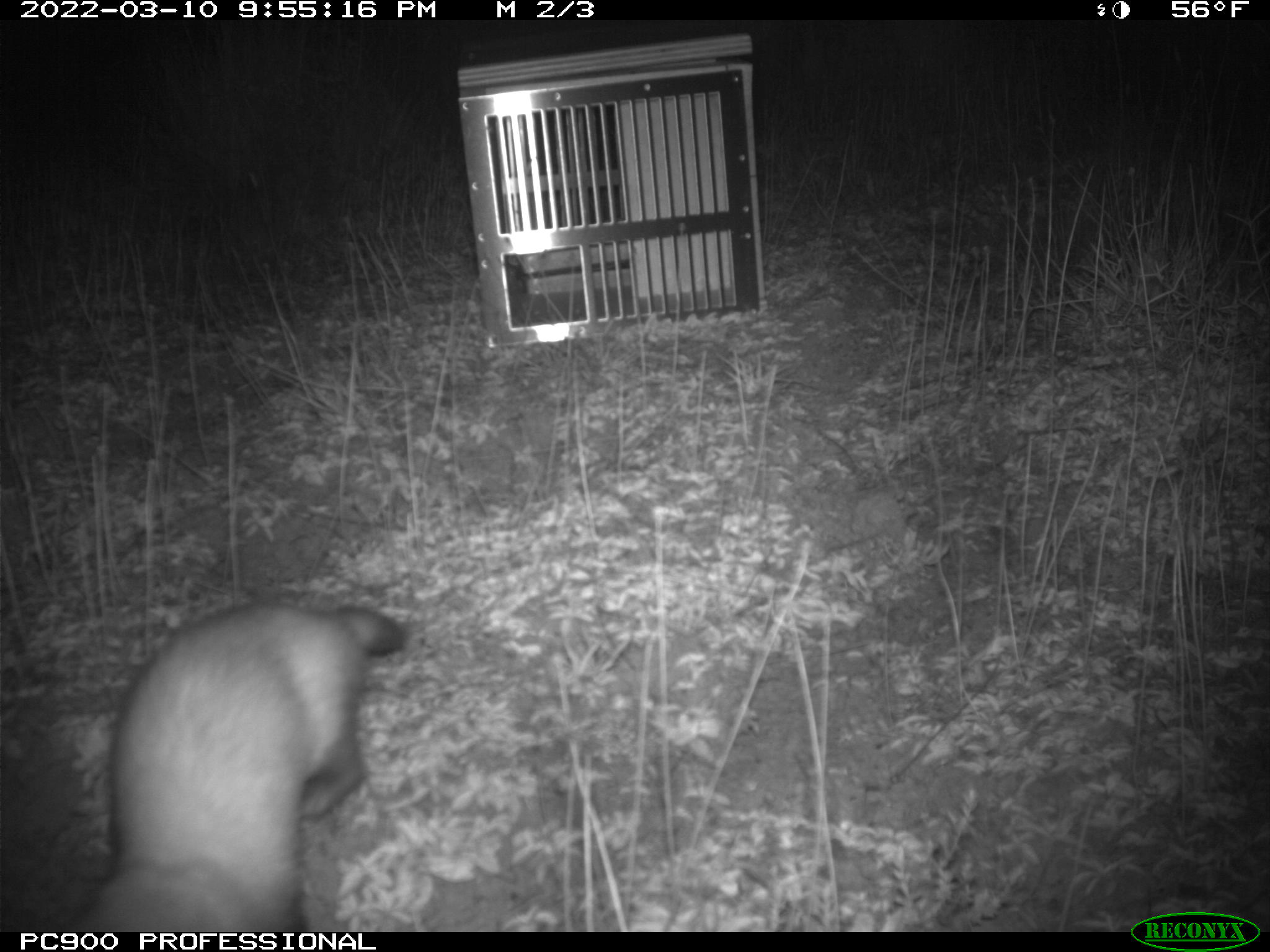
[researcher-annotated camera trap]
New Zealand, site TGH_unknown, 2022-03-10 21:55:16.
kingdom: Animalia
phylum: Chordata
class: Mammalia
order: Carnivora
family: Mustelidae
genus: Mustela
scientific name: Mustela furo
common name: ferret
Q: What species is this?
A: Ferret (Mustela furo).